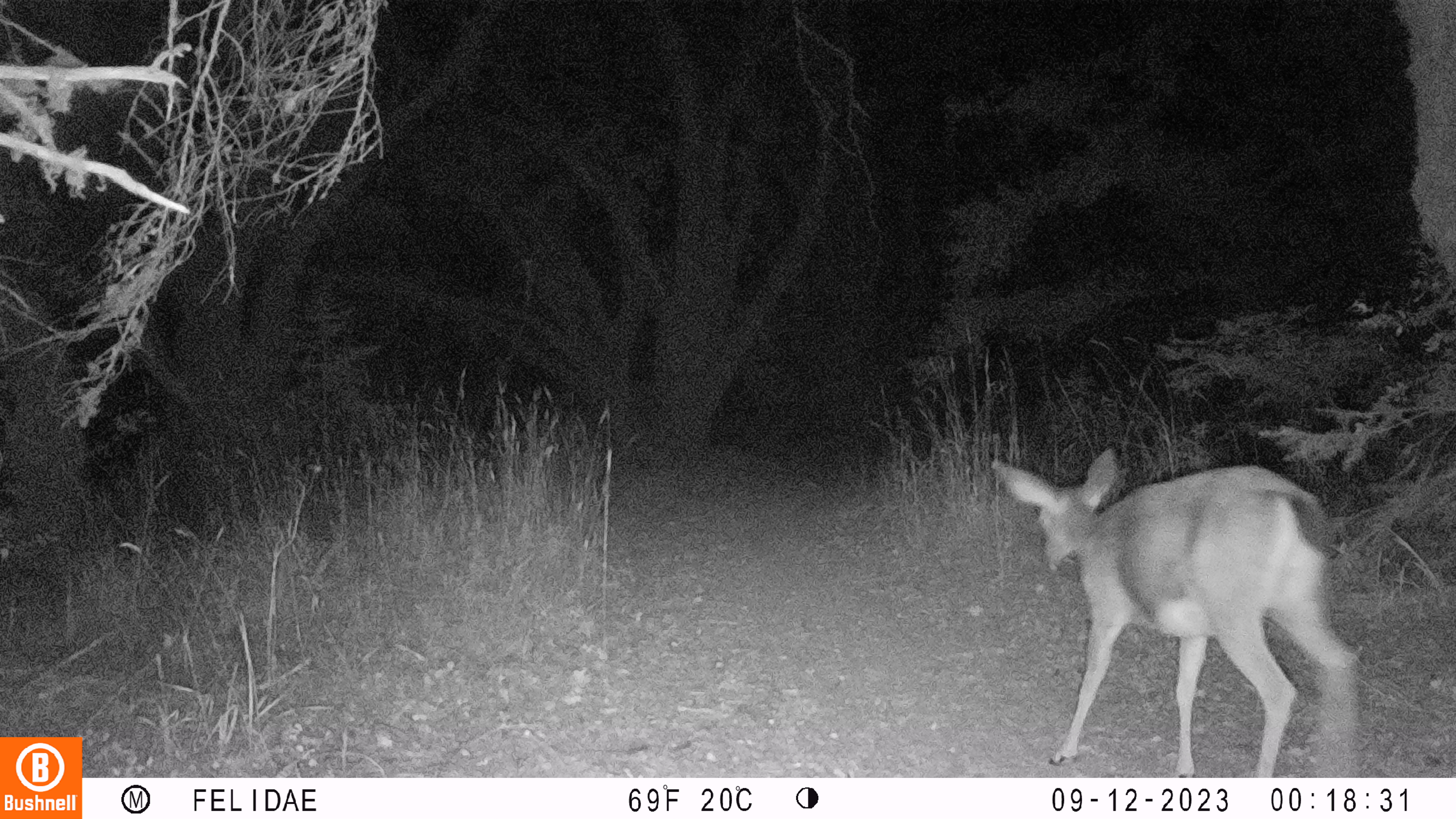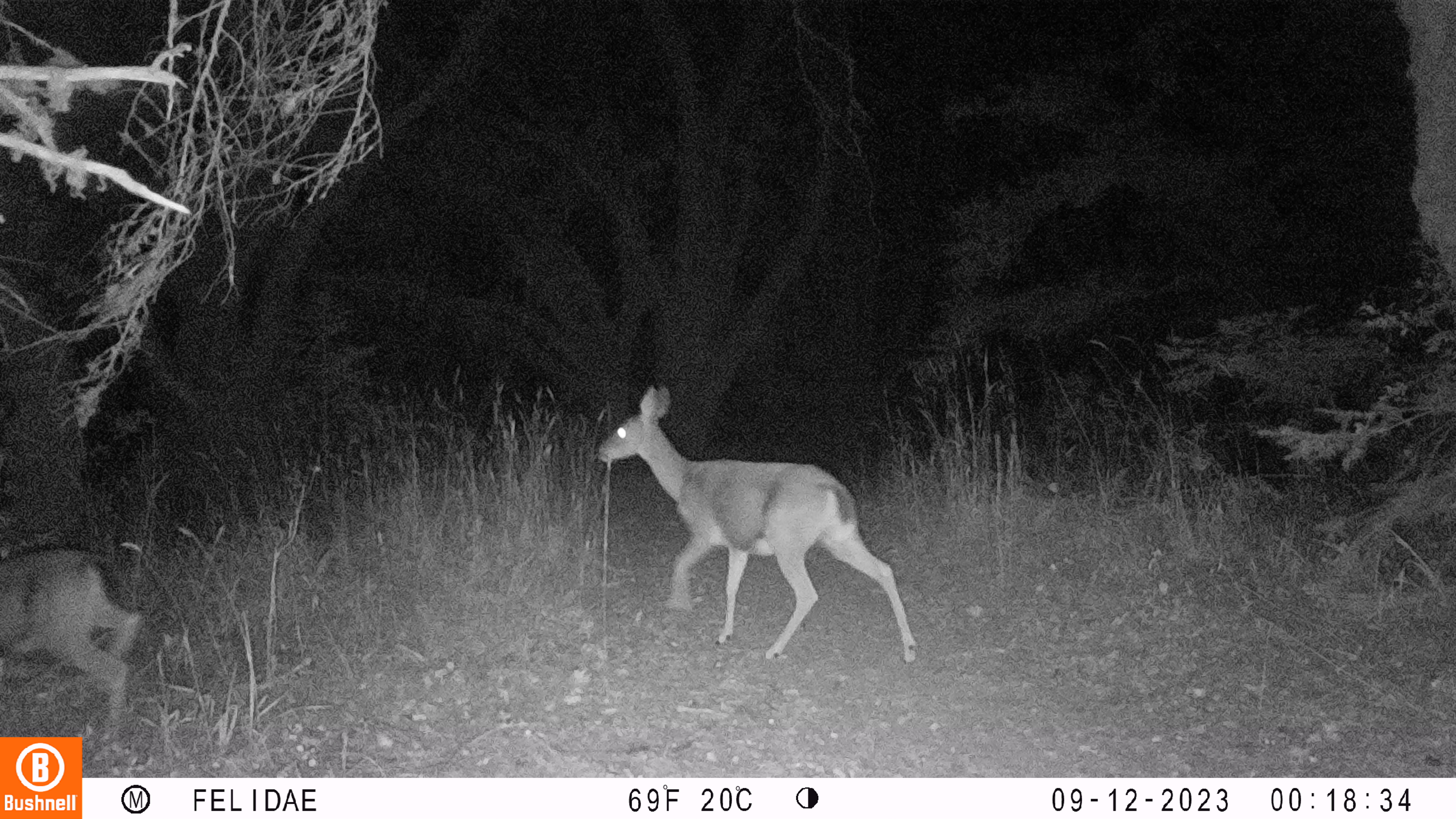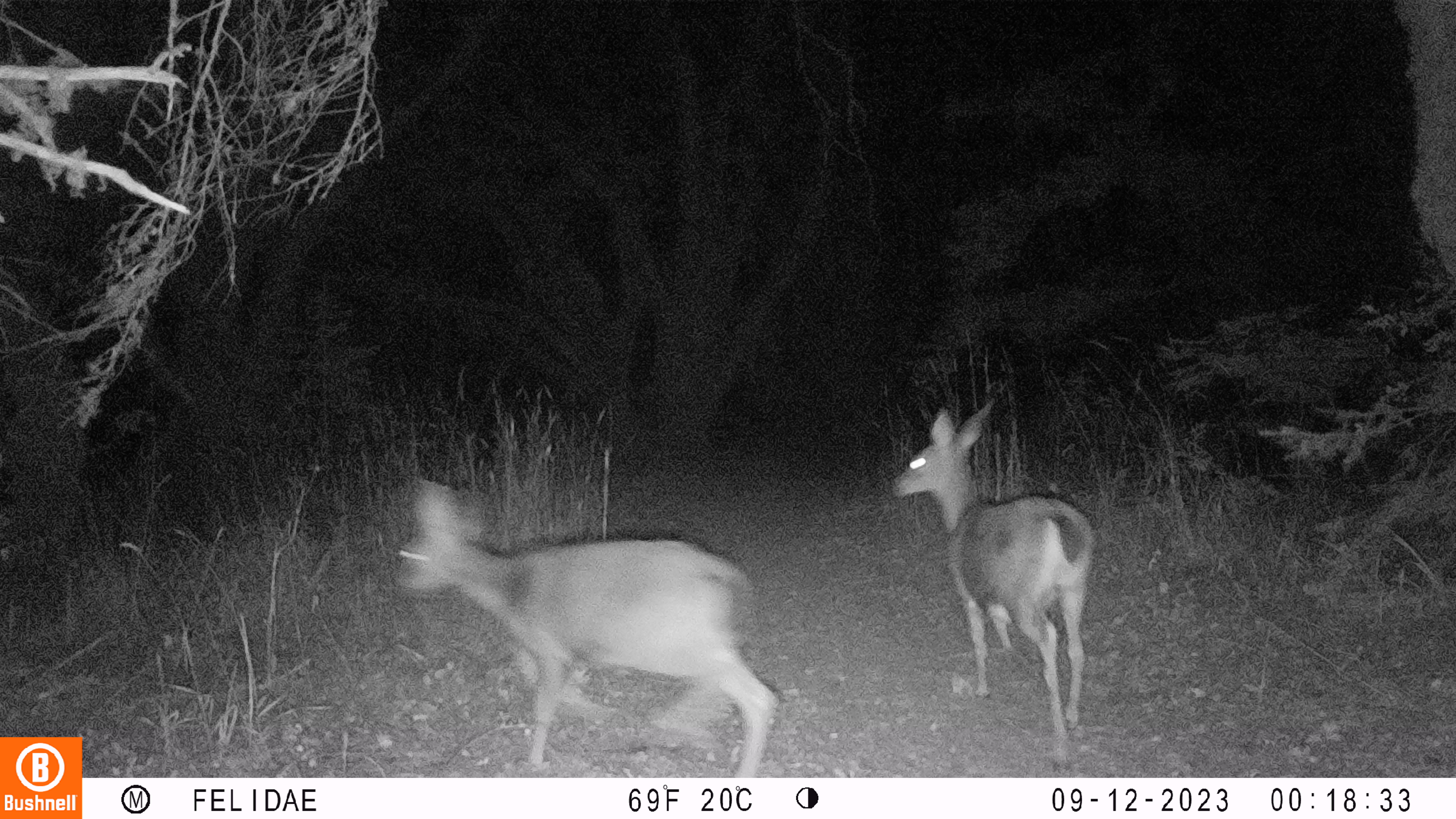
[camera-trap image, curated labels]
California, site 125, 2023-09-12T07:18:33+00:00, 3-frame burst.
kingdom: Animalia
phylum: Chordata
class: Mammalia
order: Artiodactyla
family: Cervidae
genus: Odocoileus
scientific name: Odocoileus hemionus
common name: mule deer